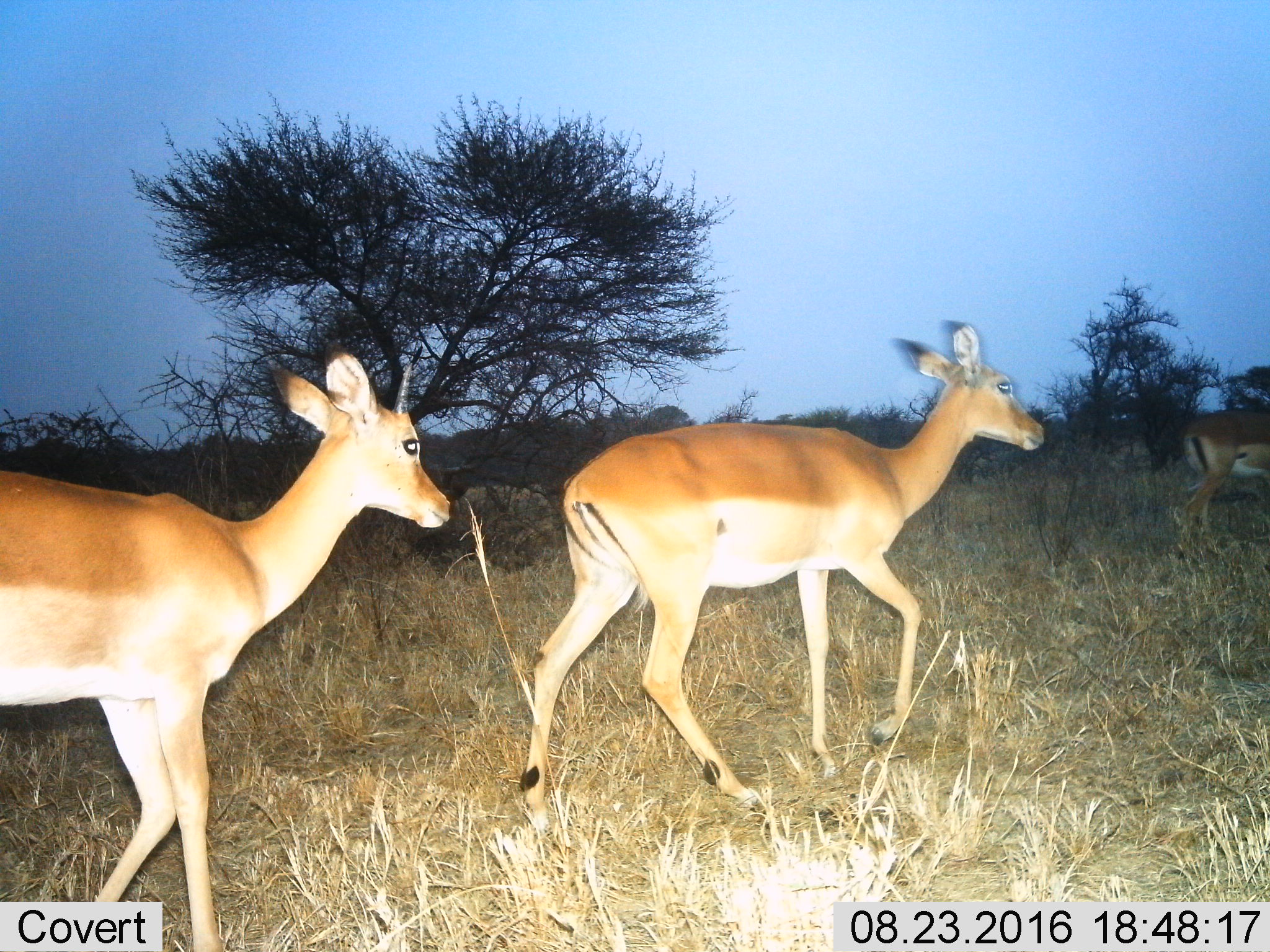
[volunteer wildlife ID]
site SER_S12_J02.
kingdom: Animalia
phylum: Chordata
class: Mammalia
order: Artiodactyla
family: Bovidae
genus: Nanger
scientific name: Nanger granti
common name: grant's gazelle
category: gazellegrants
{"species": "gazellegrants (grant's gazelle) (Nanger granti)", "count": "2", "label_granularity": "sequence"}